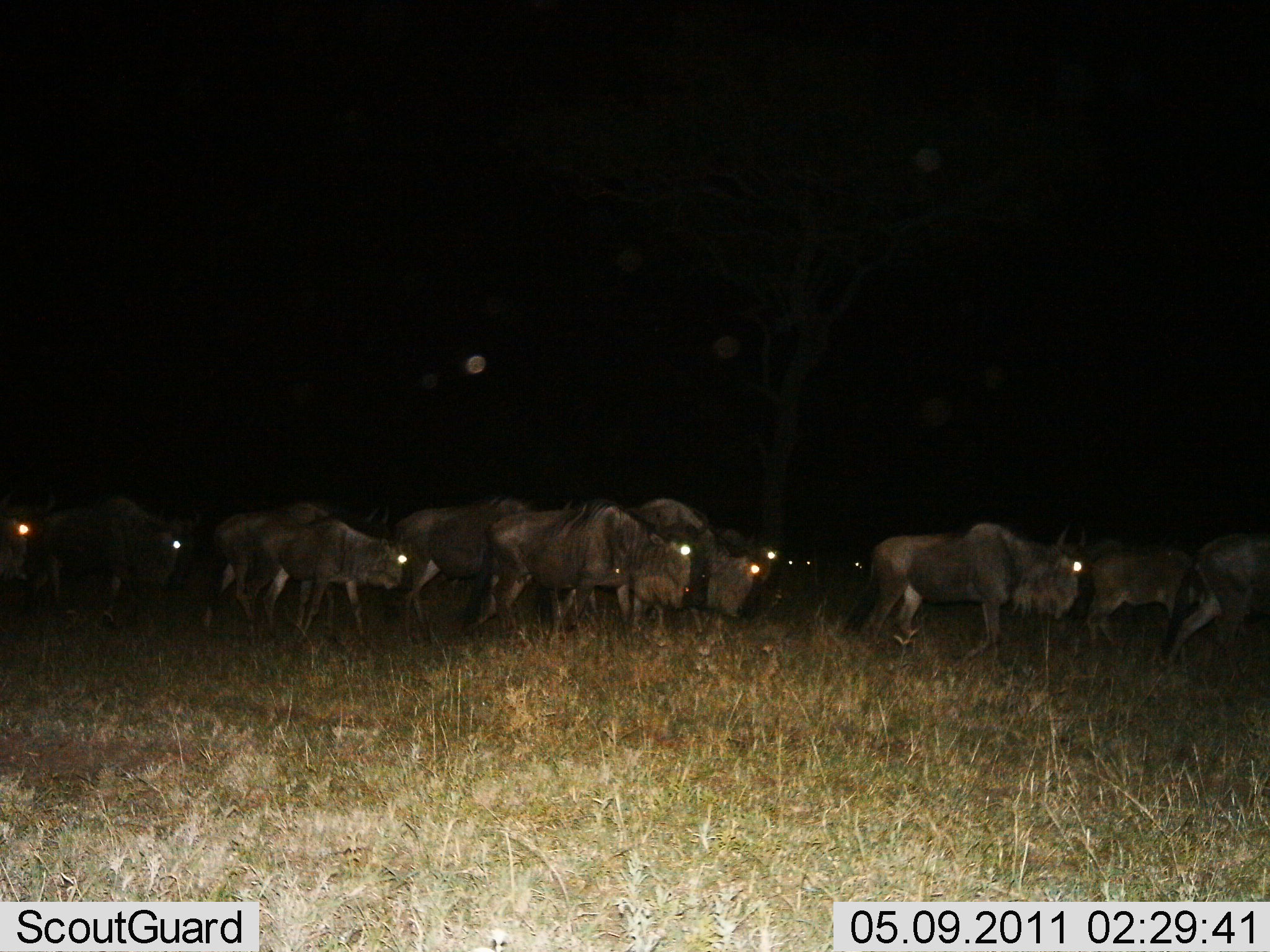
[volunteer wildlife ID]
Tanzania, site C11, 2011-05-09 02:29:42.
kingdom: Animalia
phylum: Chordata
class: Mammalia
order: Artiodactyla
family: Bovidae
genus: Connochaetes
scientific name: Connochaetes taurinus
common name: blue wildebeest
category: wildebeest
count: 11-50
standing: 25%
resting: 0%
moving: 100%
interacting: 0%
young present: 0%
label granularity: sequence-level